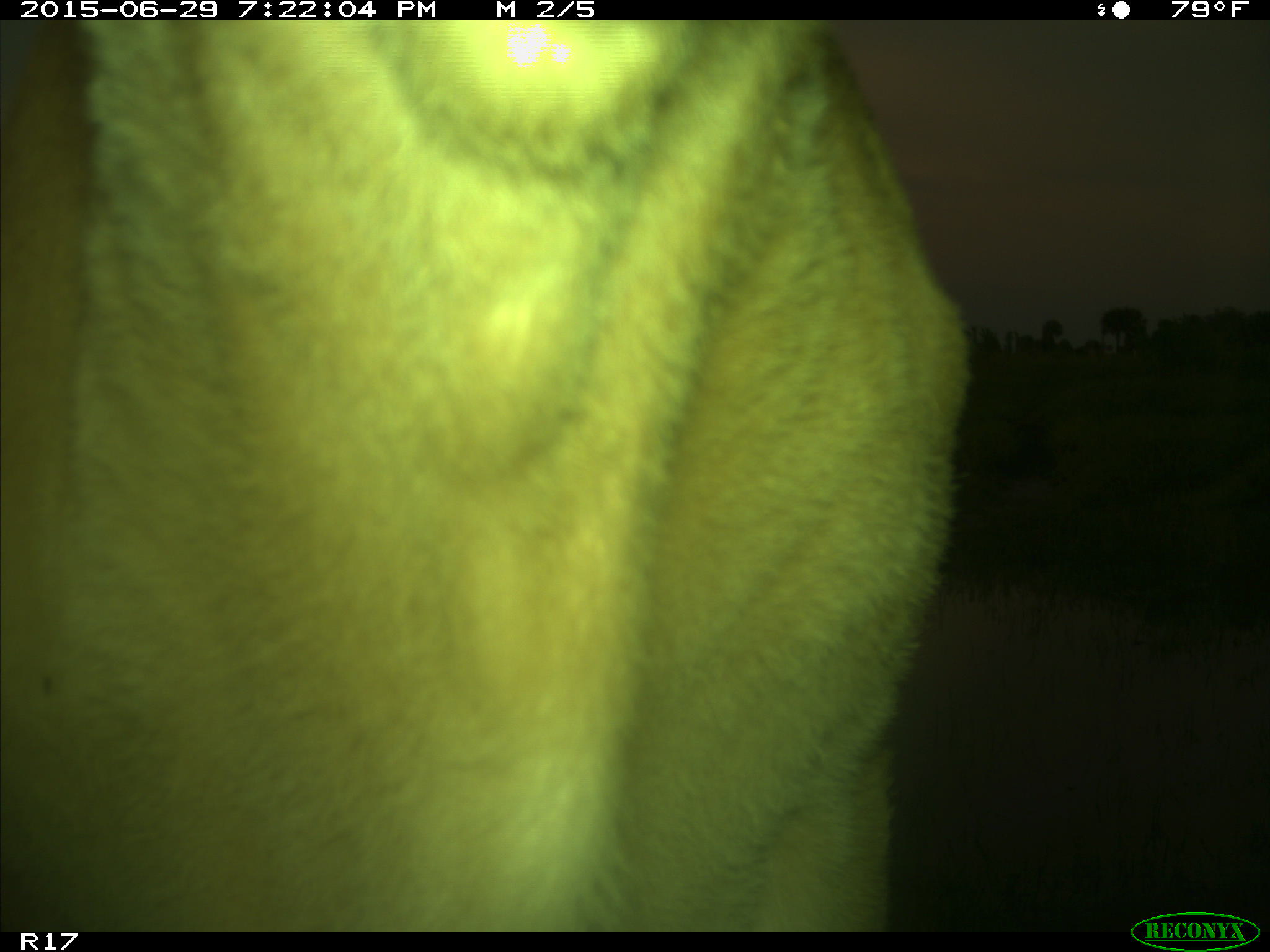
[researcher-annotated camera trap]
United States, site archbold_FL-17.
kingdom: Animalia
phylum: Chordata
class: Mammalia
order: Artiodactyla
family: Bovidae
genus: Bos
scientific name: Bos taurus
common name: domestic cow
Bos taurus (domestic cow).